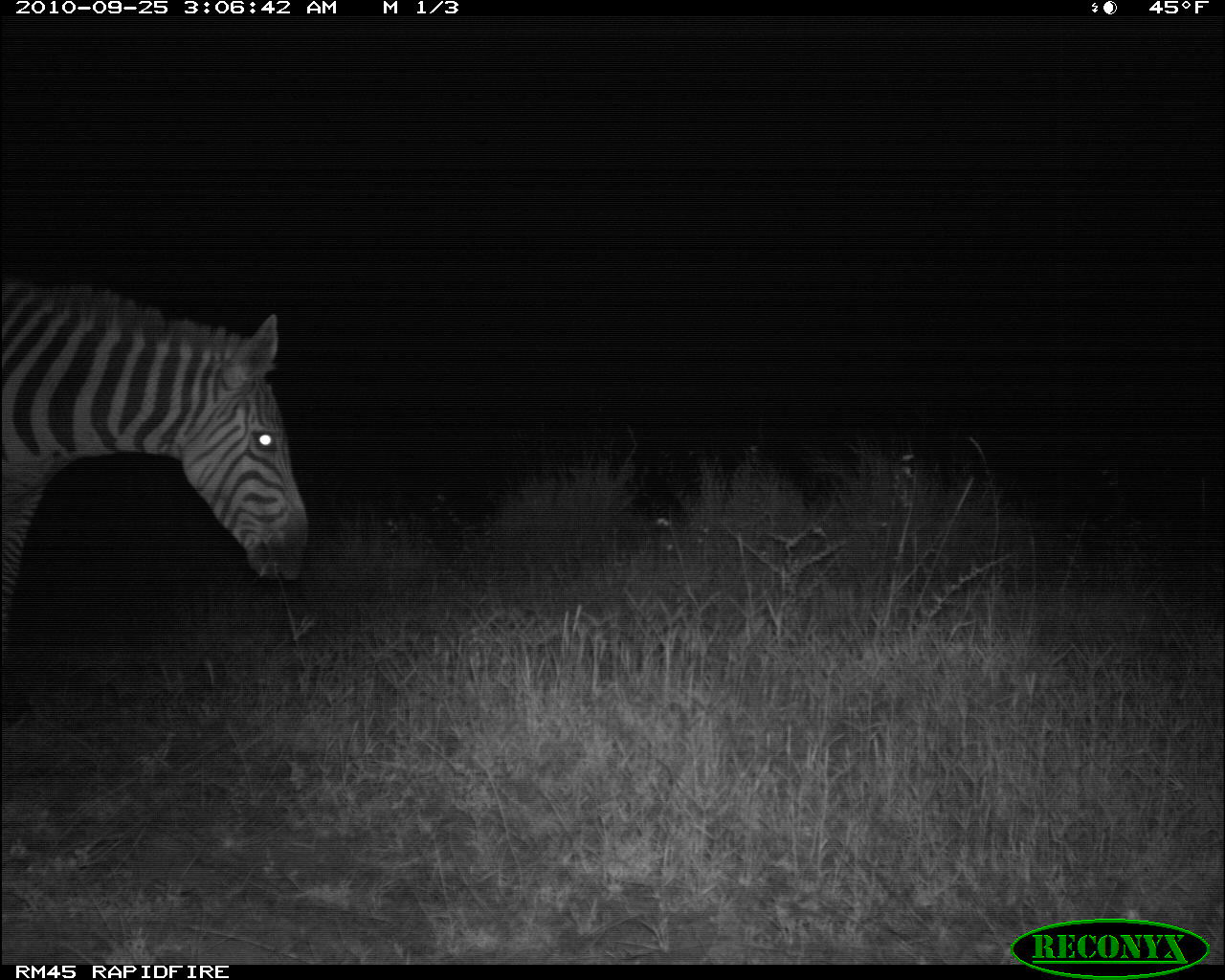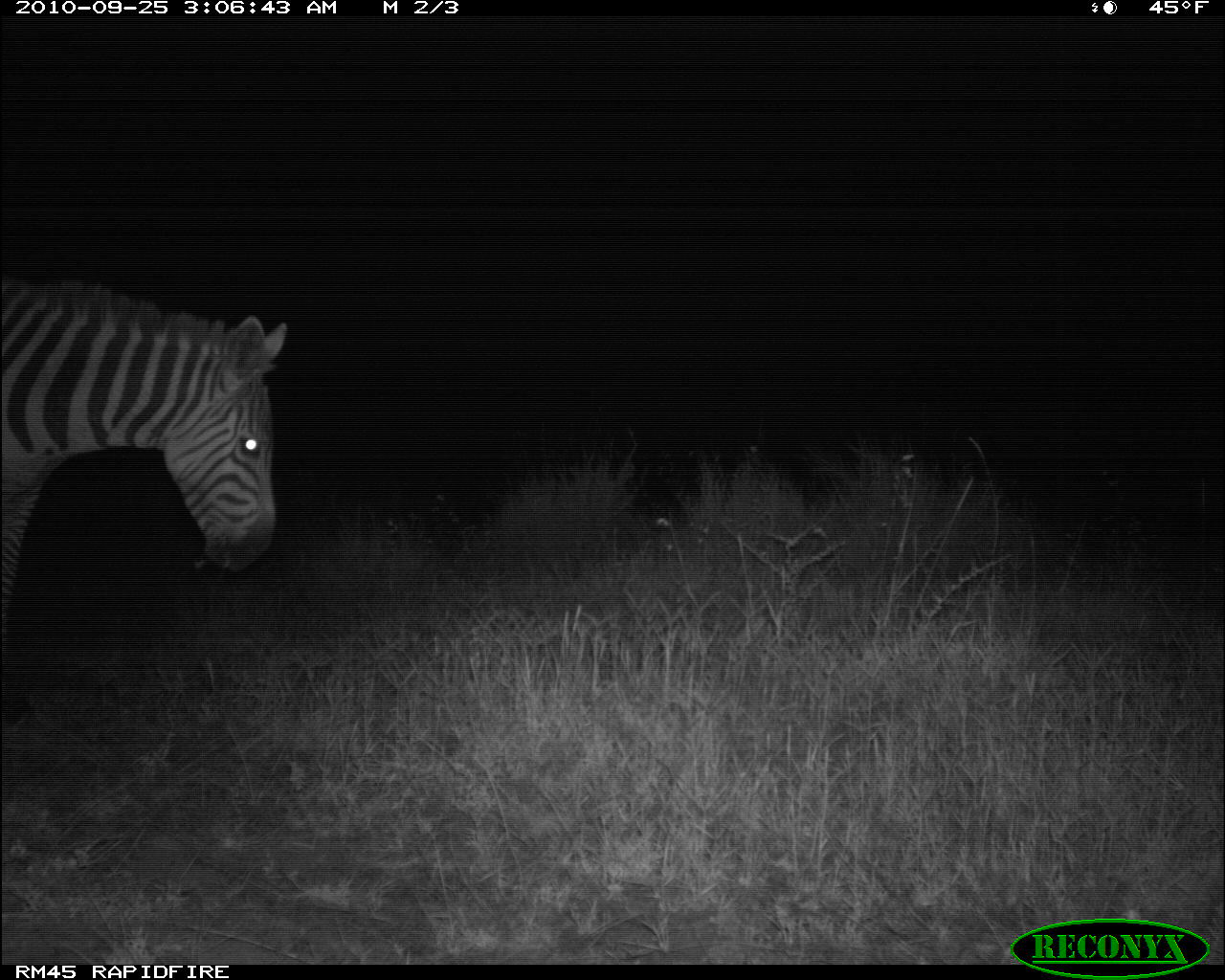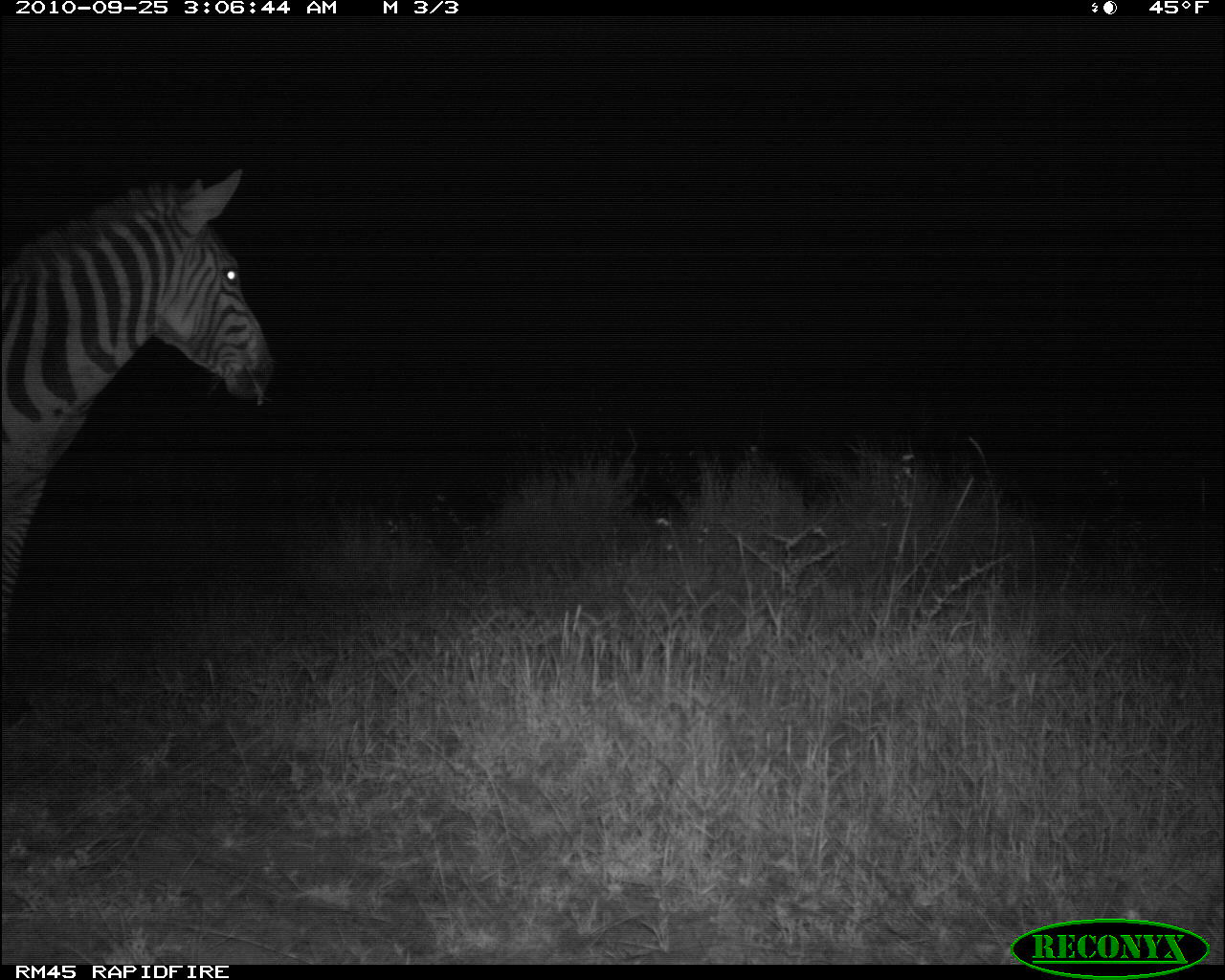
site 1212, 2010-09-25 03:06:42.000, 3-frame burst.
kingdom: Animalia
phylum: Chordata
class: Mammalia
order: Perissodactyla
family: Equidae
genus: Equus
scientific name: Equus quagga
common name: plains zebra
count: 1